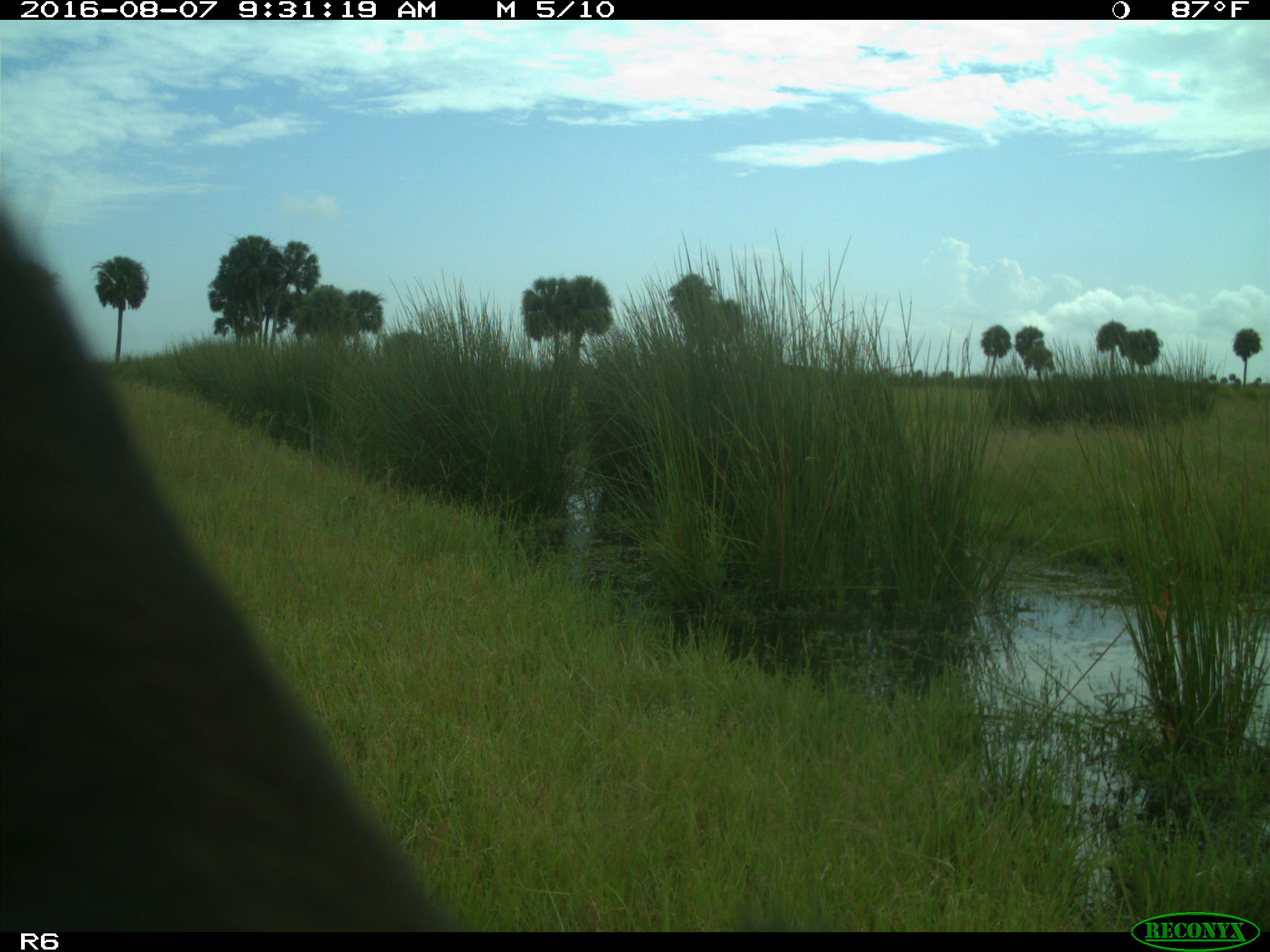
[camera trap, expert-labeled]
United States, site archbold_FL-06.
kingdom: Animalia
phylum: Chordata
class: Mammalia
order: Artiodactyla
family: Bovidae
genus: Bos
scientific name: Bos taurus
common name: domestic cow